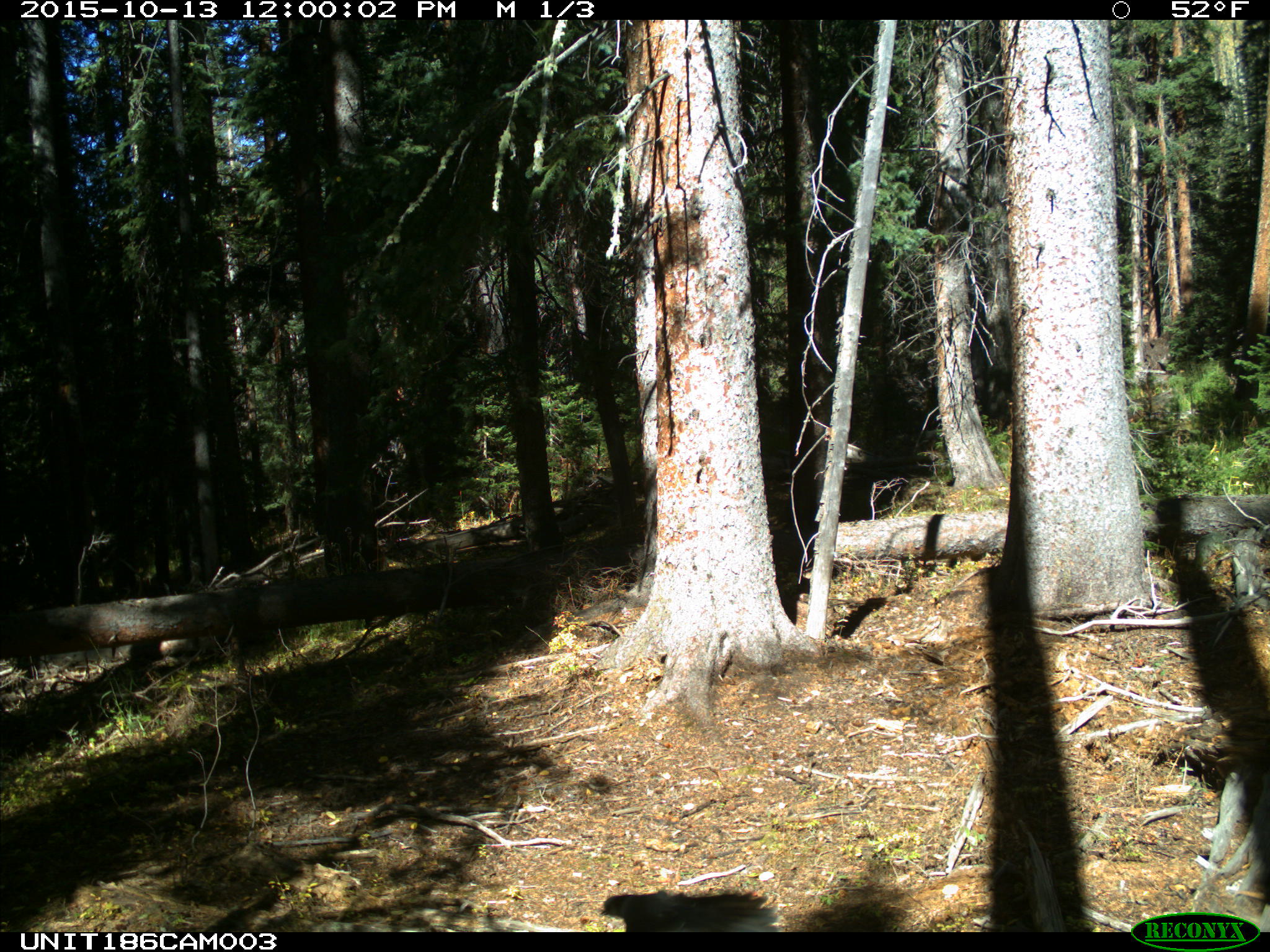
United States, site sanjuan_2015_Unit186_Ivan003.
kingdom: Animalia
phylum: Chordata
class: Aves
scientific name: Aves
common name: birds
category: unidentified bird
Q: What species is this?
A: Unidentified bird (birds) (Aves).